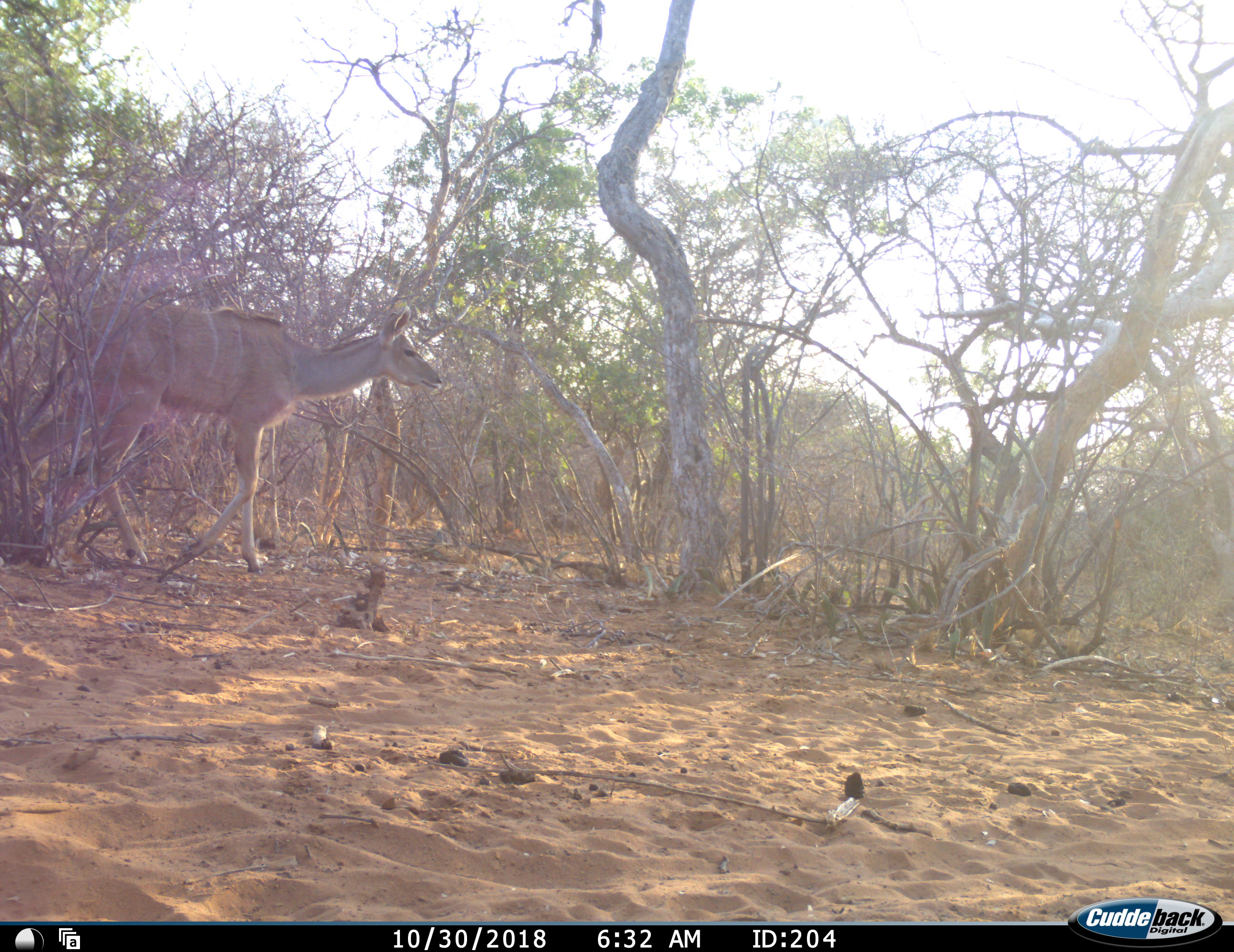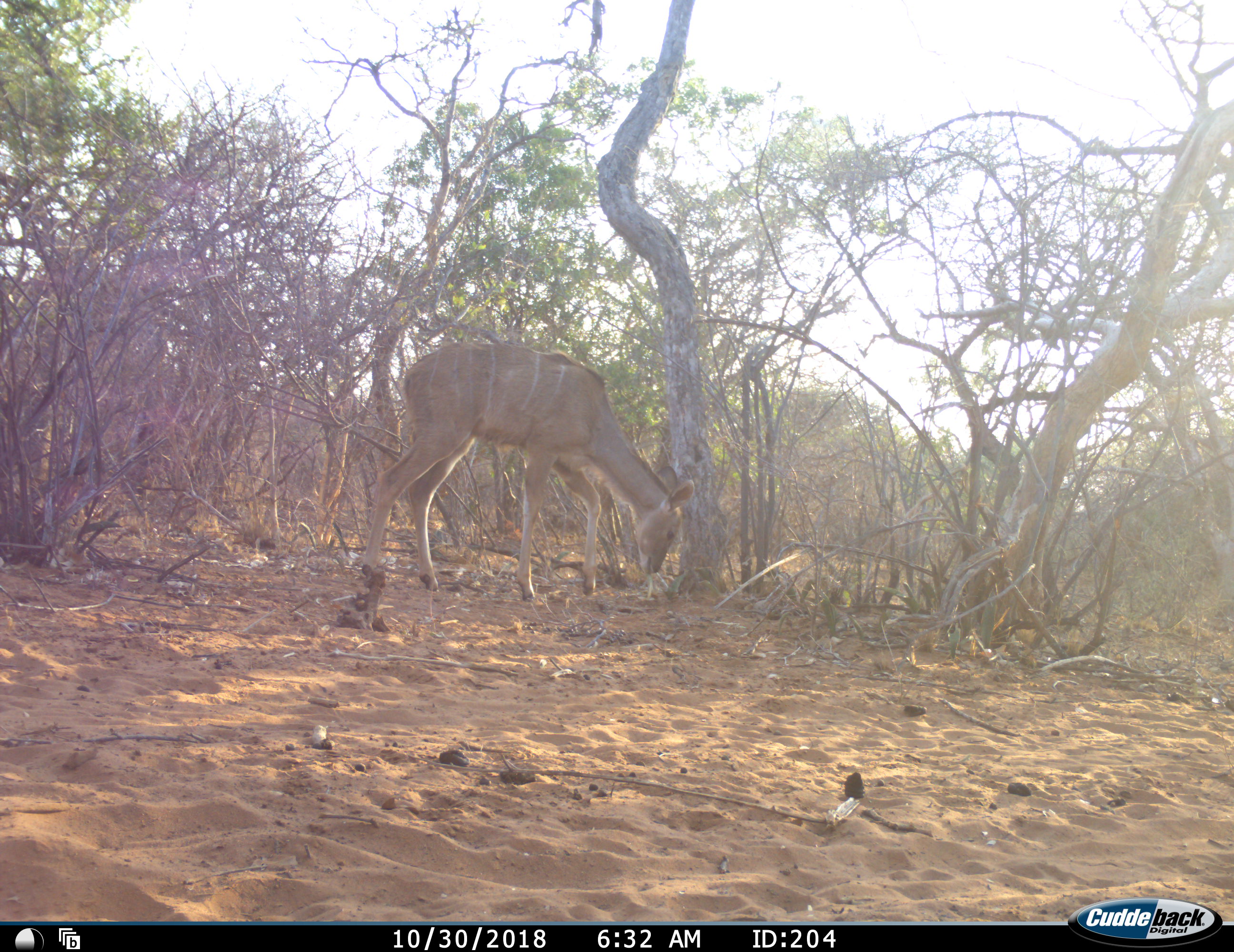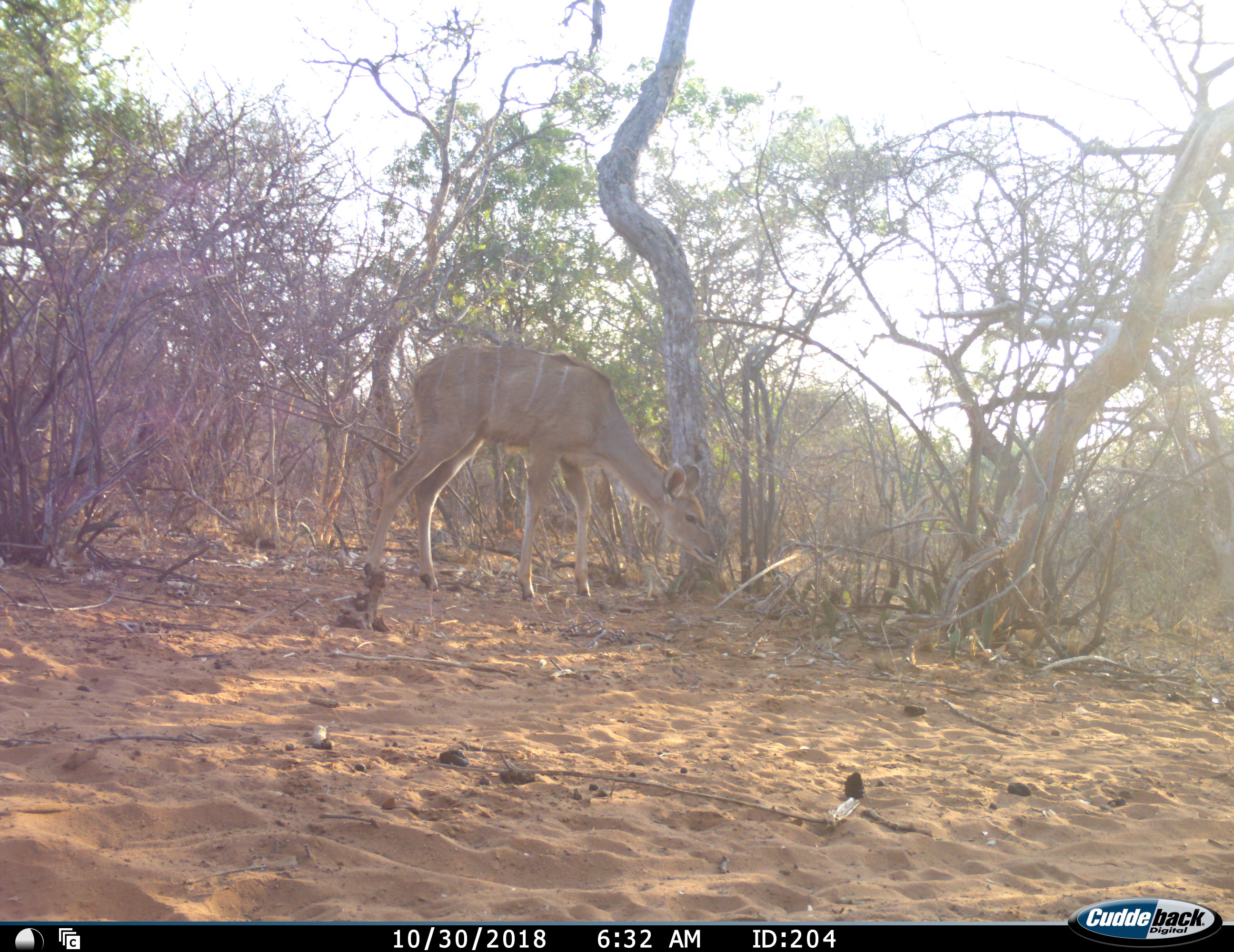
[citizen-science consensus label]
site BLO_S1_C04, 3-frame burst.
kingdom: Animalia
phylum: Chordata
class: Mammalia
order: Artiodactyla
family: Bovidae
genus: Tragelaphus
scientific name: Tragelaphus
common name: kudu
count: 1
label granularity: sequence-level